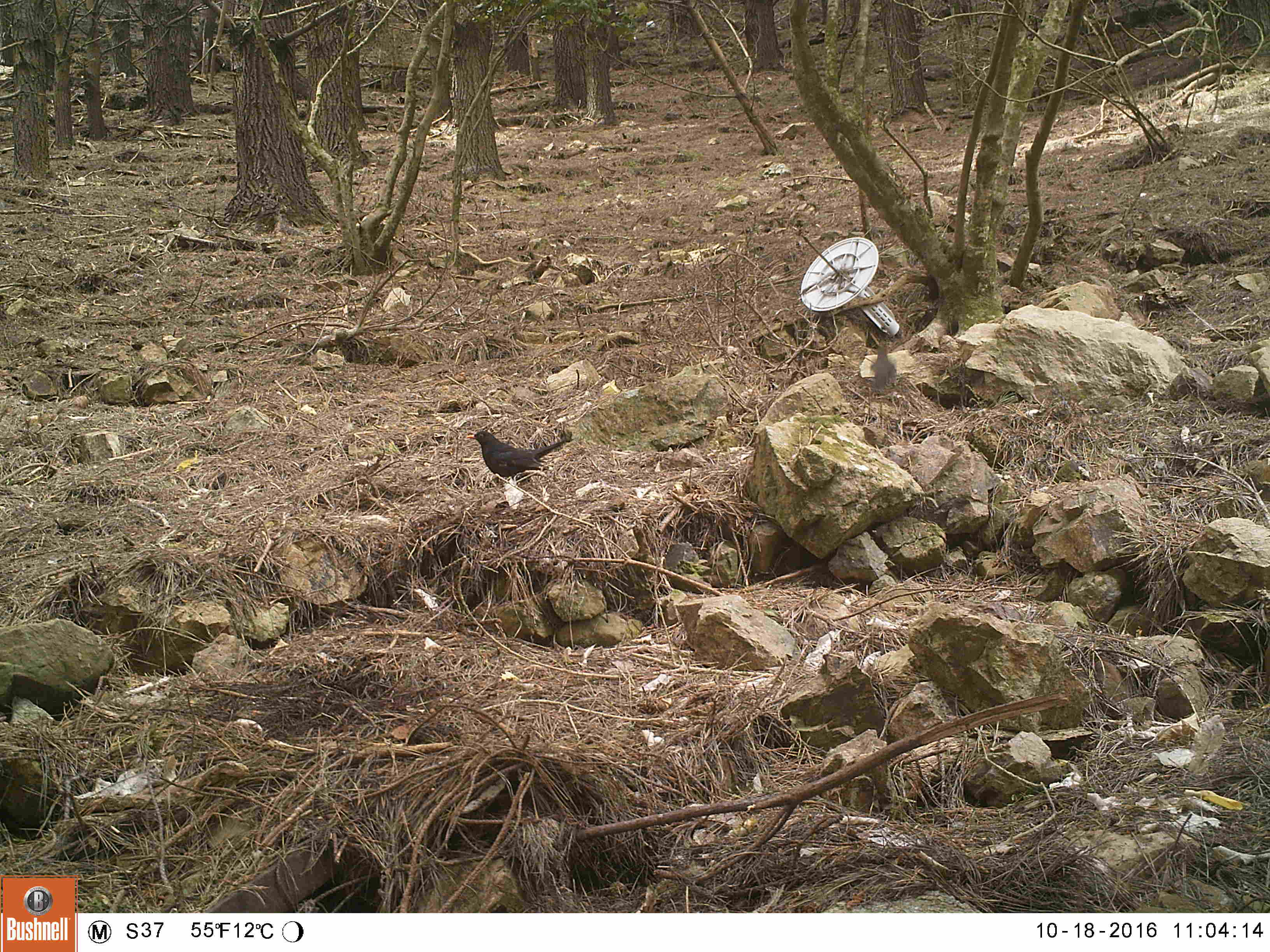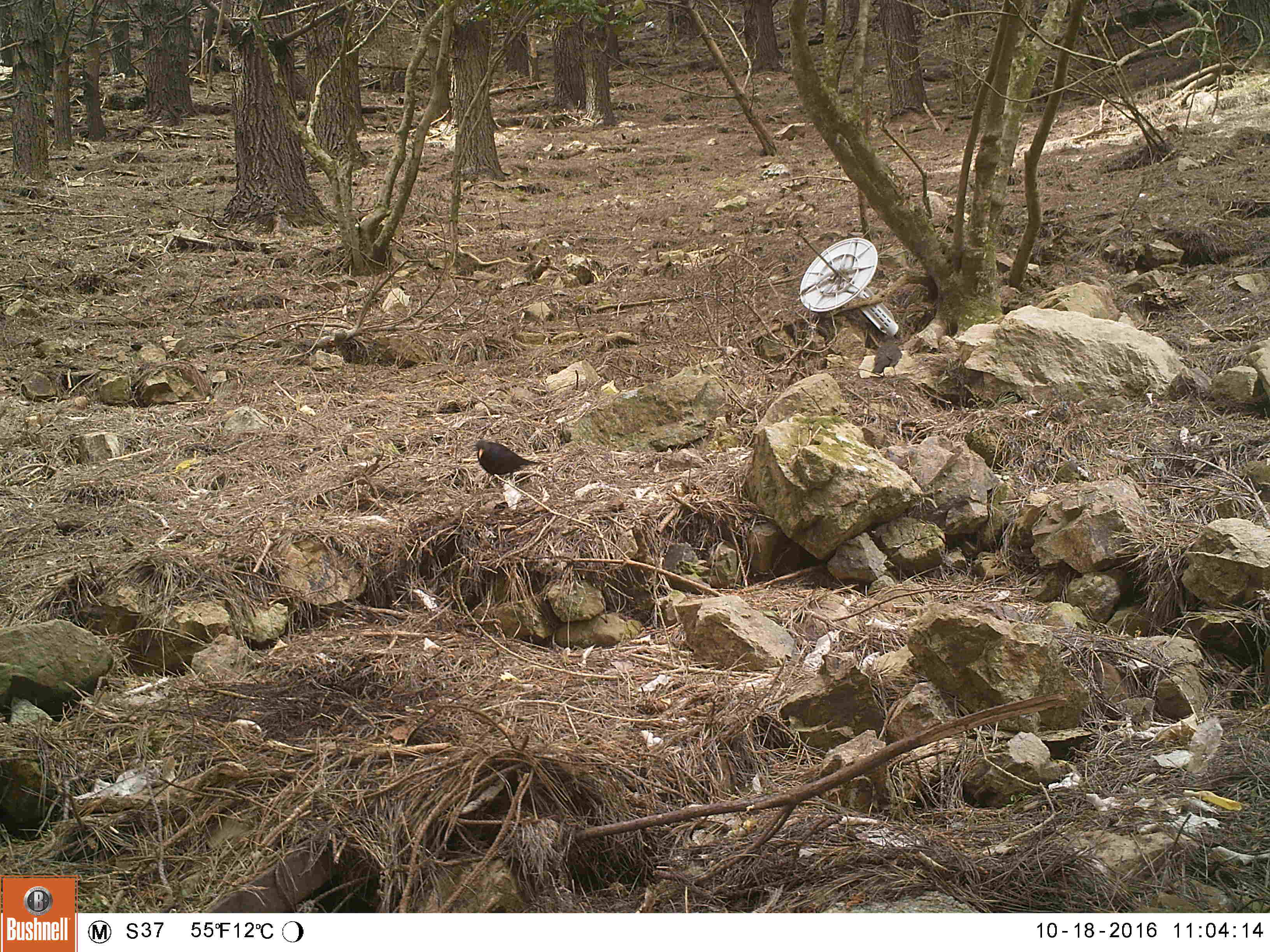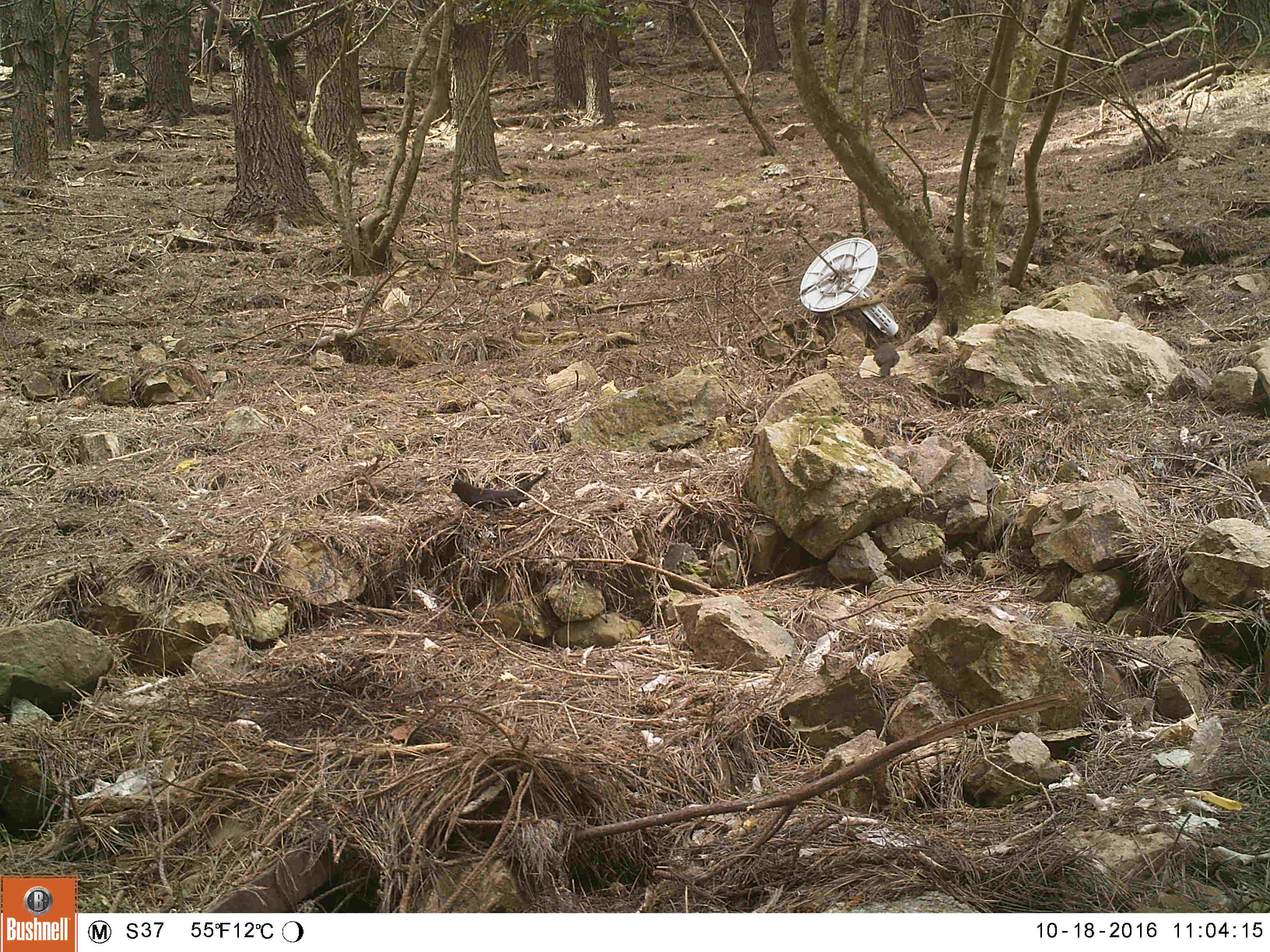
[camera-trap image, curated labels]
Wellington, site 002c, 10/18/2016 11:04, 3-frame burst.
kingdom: Animalia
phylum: Chordata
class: Aves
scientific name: Aves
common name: bird